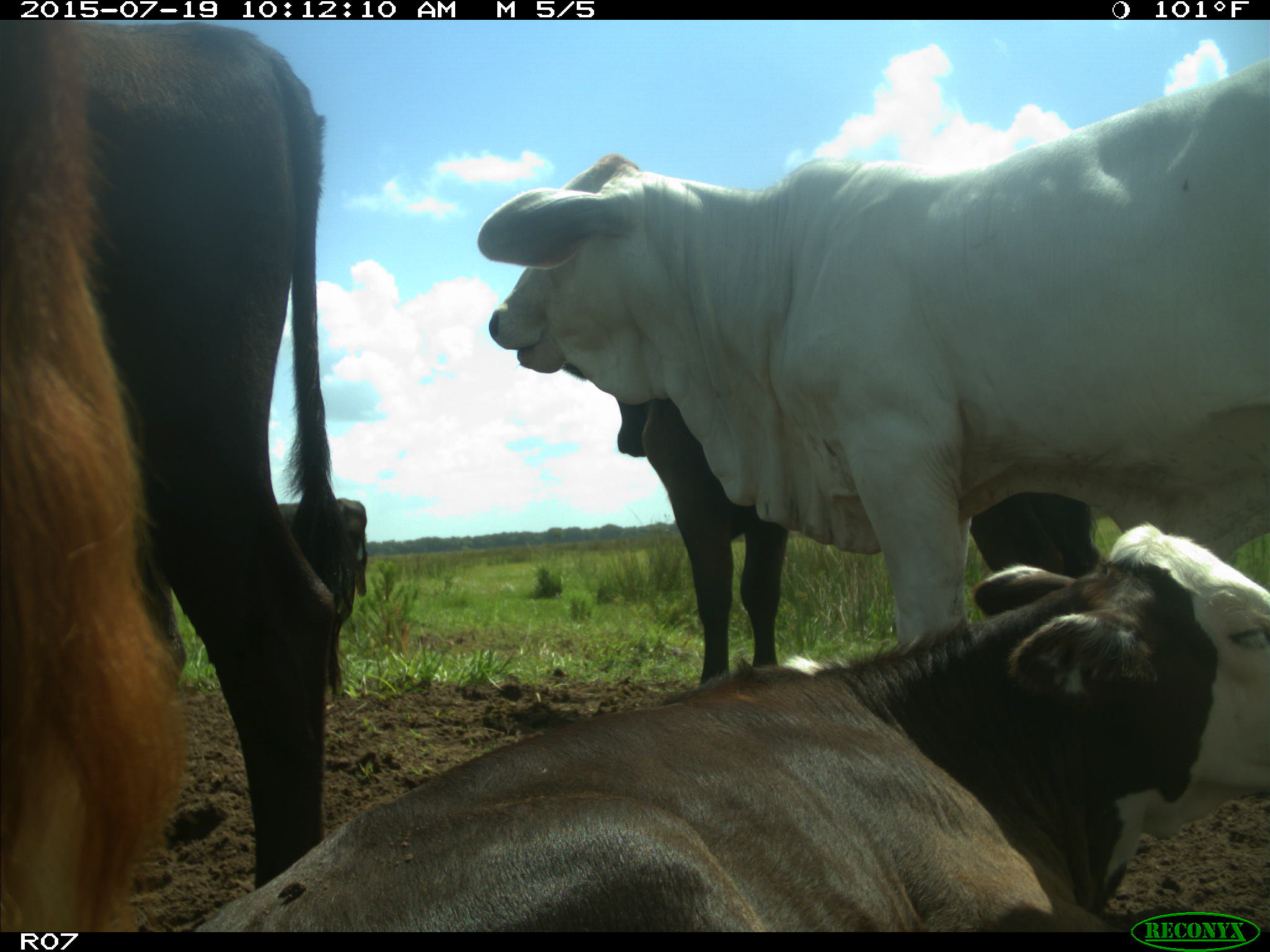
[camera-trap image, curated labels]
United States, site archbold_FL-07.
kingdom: Animalia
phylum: Chordata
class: Mammalia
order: Artiodactyla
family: Bovidae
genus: Bos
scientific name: Bos taurus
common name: domestic cow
Bos taurus (domestic cow).